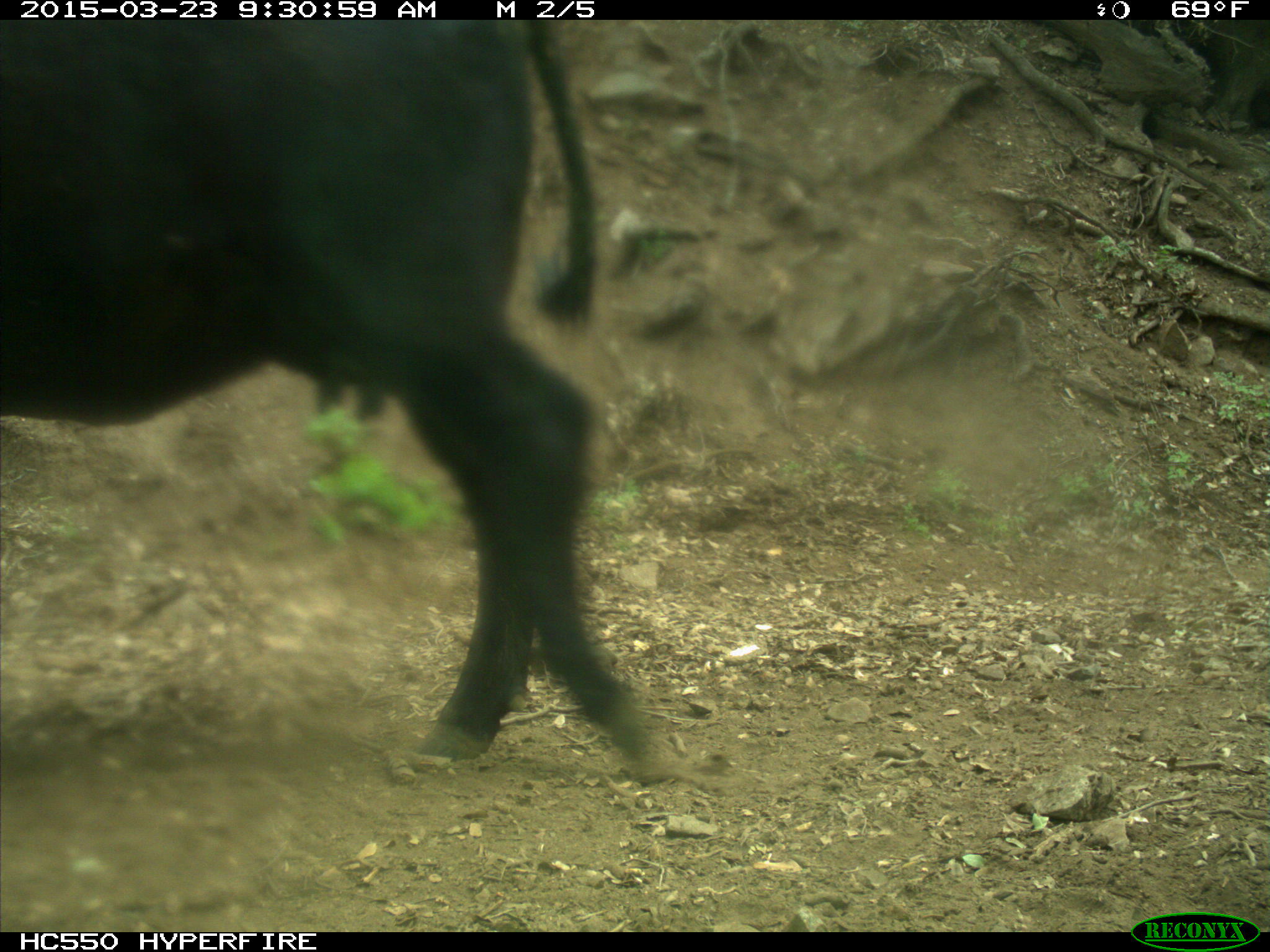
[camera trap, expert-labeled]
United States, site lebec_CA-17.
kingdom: Animalia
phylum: Chordata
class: Mammalia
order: Artiodactyla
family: Bovidae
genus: Bos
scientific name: Bos taurus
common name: domestic cow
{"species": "Bos taurus (domestic cow)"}